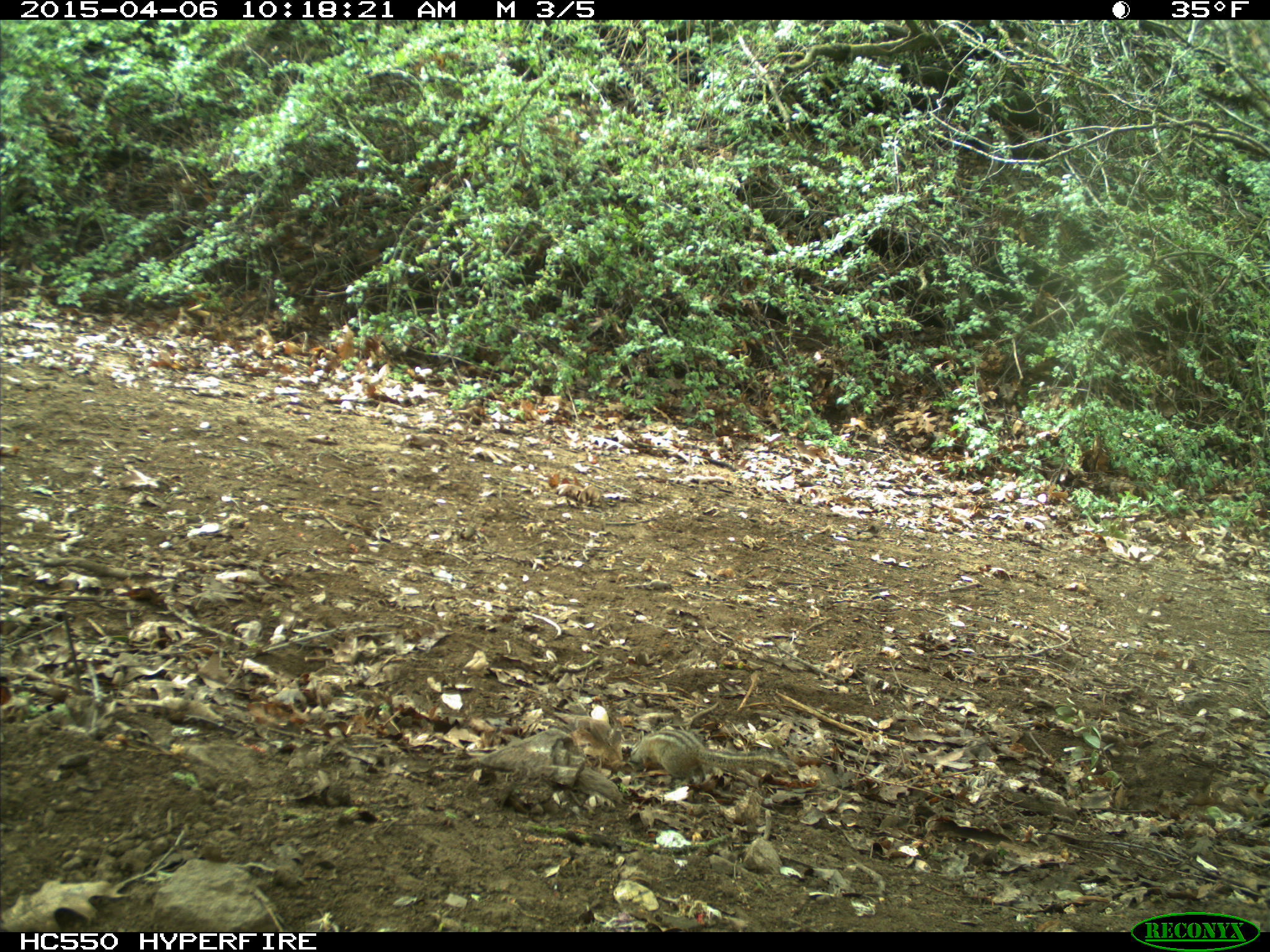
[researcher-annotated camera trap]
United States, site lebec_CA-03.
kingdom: Animalia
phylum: Chordata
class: Mammalia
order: Rodentia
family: Sciuridae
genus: Tamias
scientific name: Tamias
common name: chipmunk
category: unidentified chipmunk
Unidentified chipmunk (chipmunk) (Tamias).